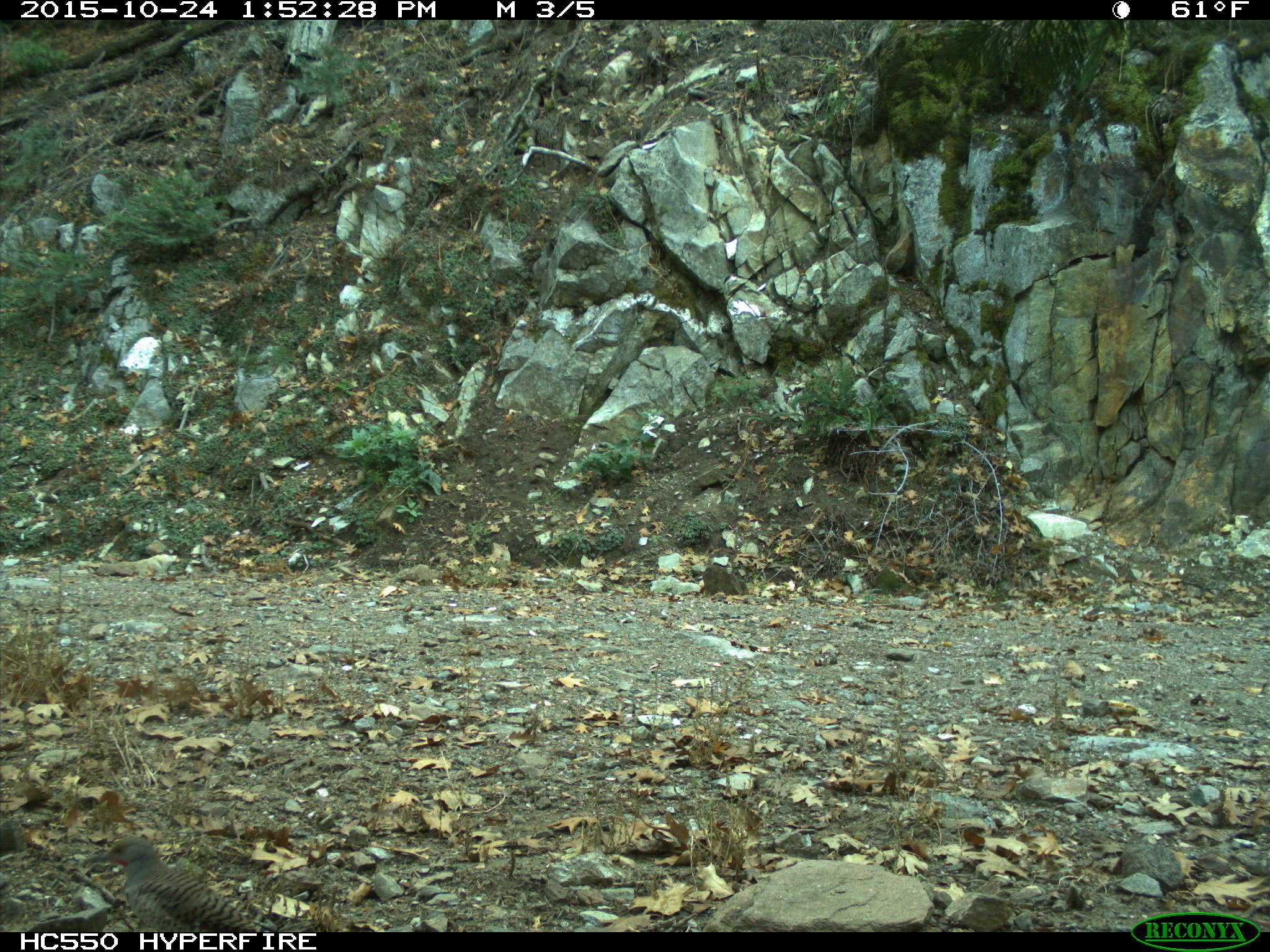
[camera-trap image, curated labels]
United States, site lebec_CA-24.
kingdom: Animalia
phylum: Chordata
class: Aves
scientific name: Aves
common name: birds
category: unidentified bird